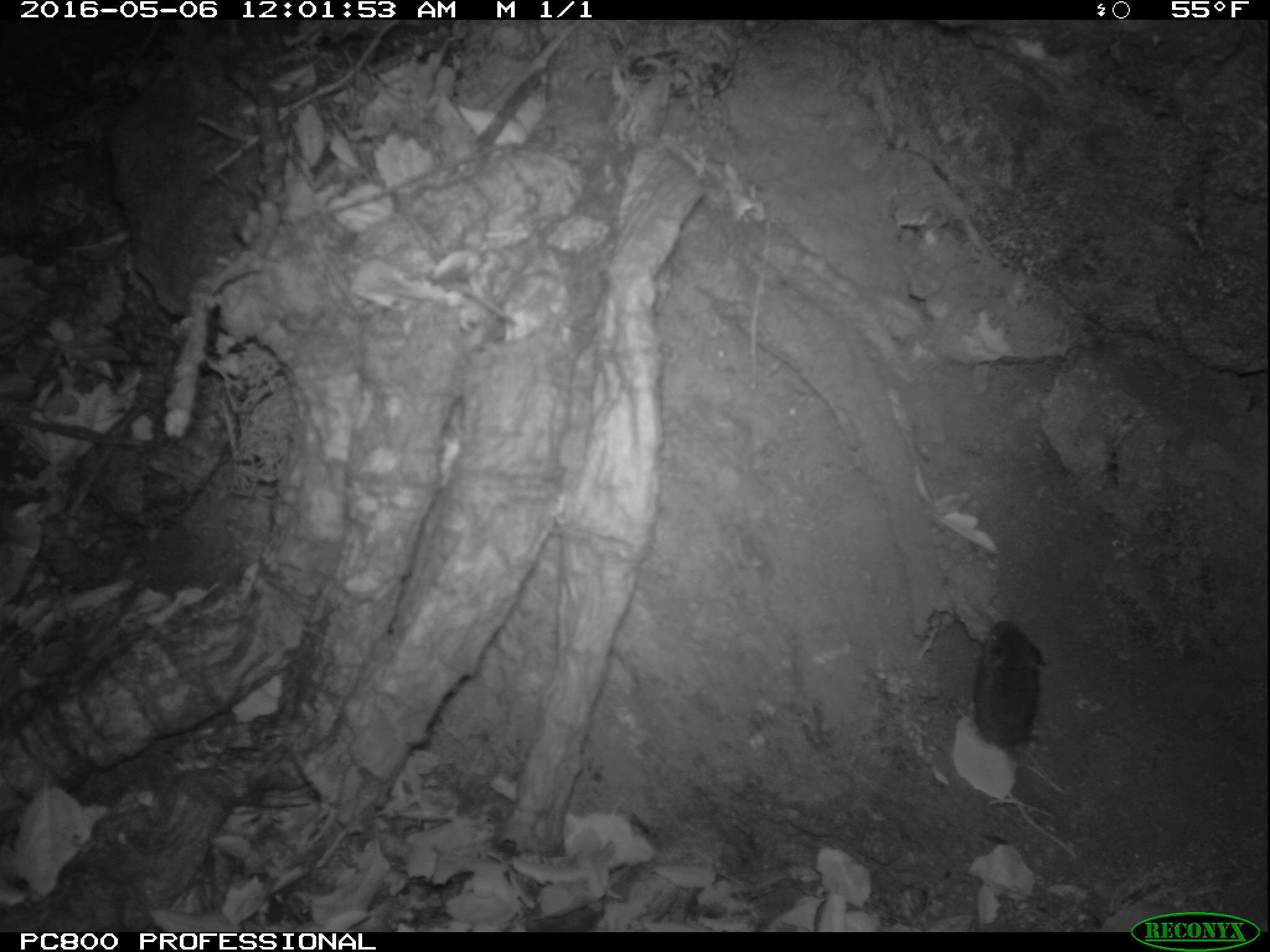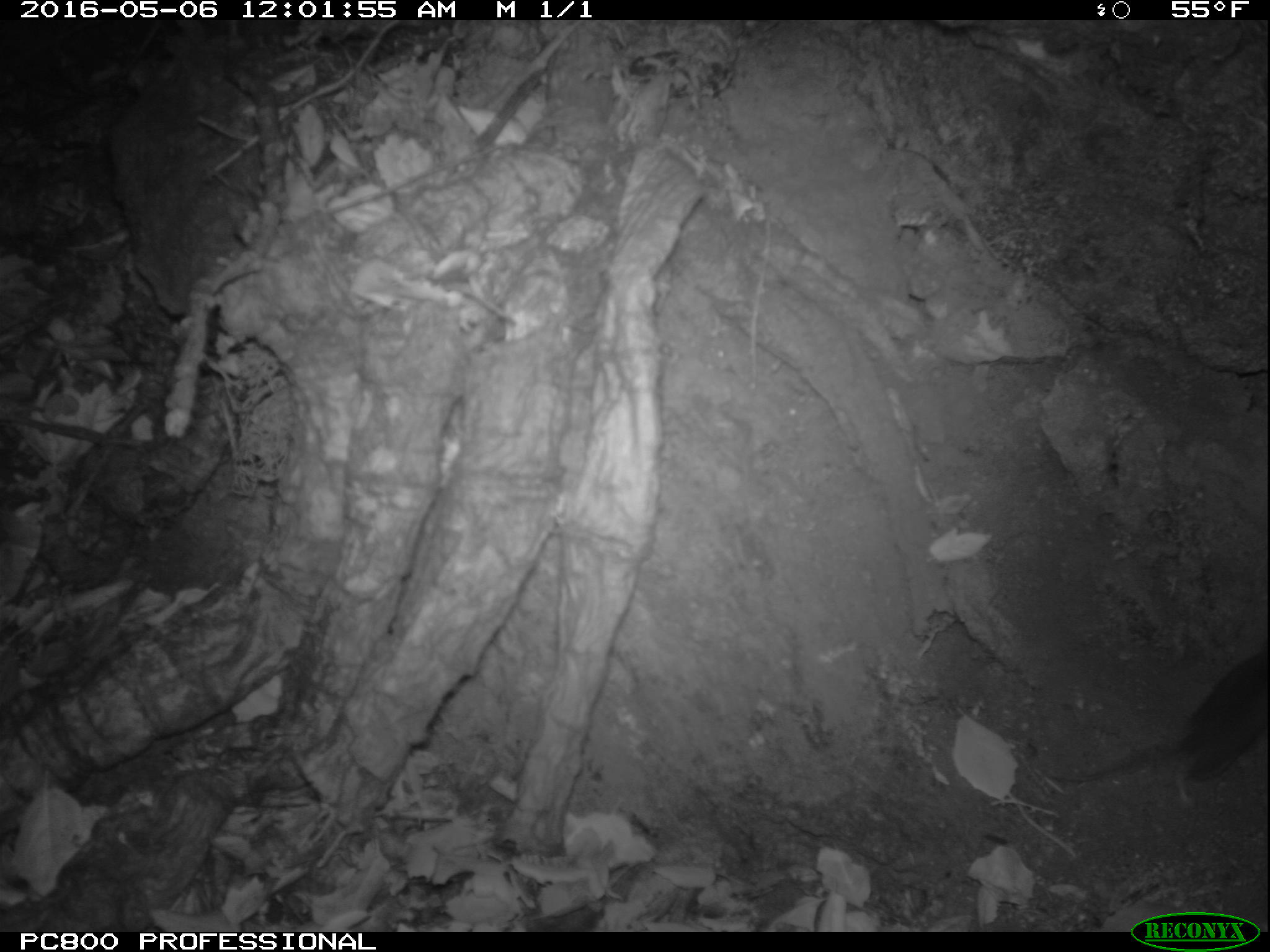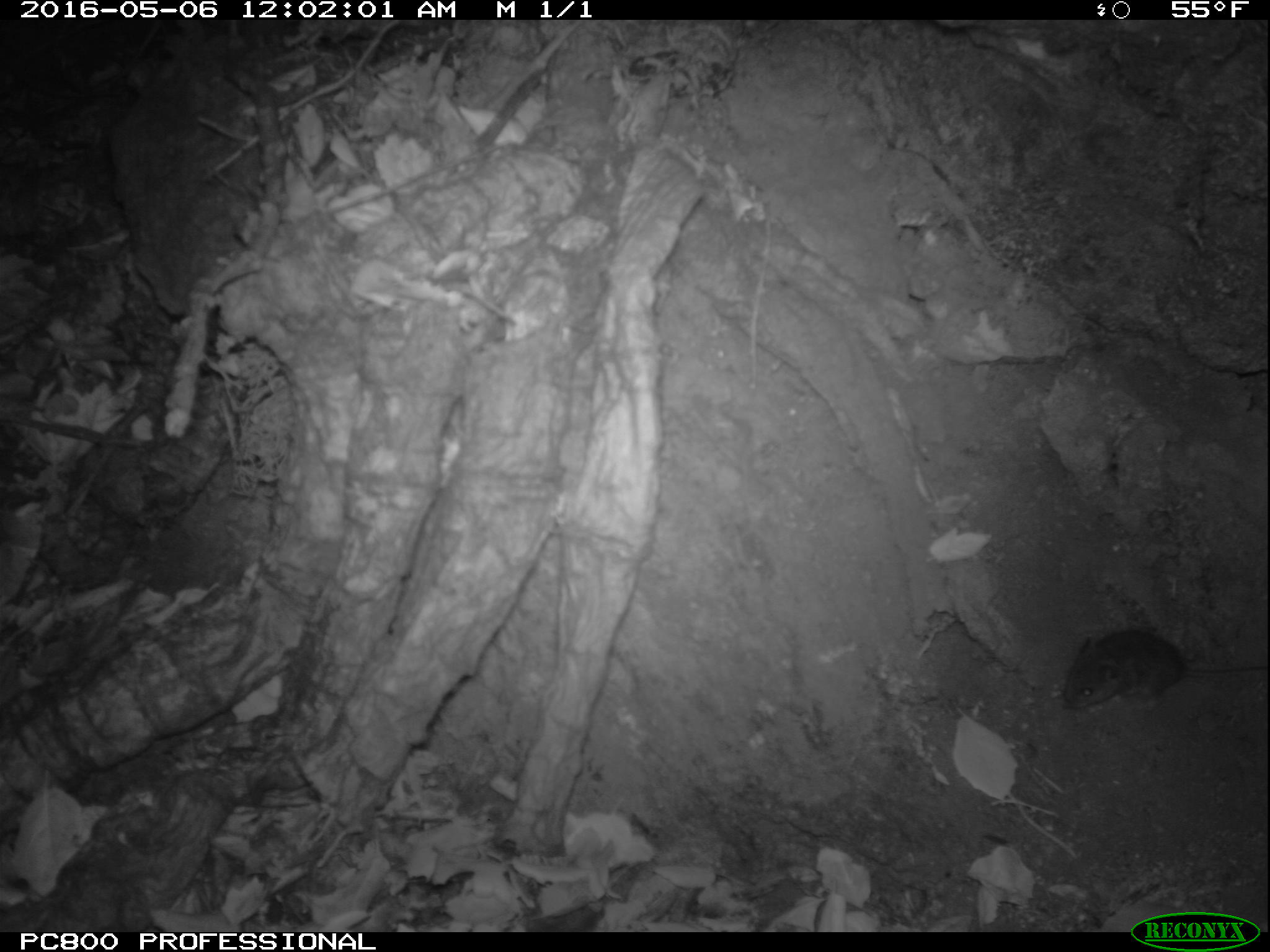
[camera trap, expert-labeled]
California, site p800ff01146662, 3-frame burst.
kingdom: Animalia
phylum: Chordata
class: Mammalia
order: Rodentia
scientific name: Rodentia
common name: rodent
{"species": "rodent (Rodentia)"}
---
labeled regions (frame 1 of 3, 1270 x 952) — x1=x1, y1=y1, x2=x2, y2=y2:
rodent: x1=971, y1=620, x2=1047, y2=769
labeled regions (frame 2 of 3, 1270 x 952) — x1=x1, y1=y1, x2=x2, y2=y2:
rodent: x1=1047, y1=641, x2=1269, y2=800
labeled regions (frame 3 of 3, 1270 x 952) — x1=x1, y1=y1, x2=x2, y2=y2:
rodent: x1=1060, y1=628, x2=1269, y2=716